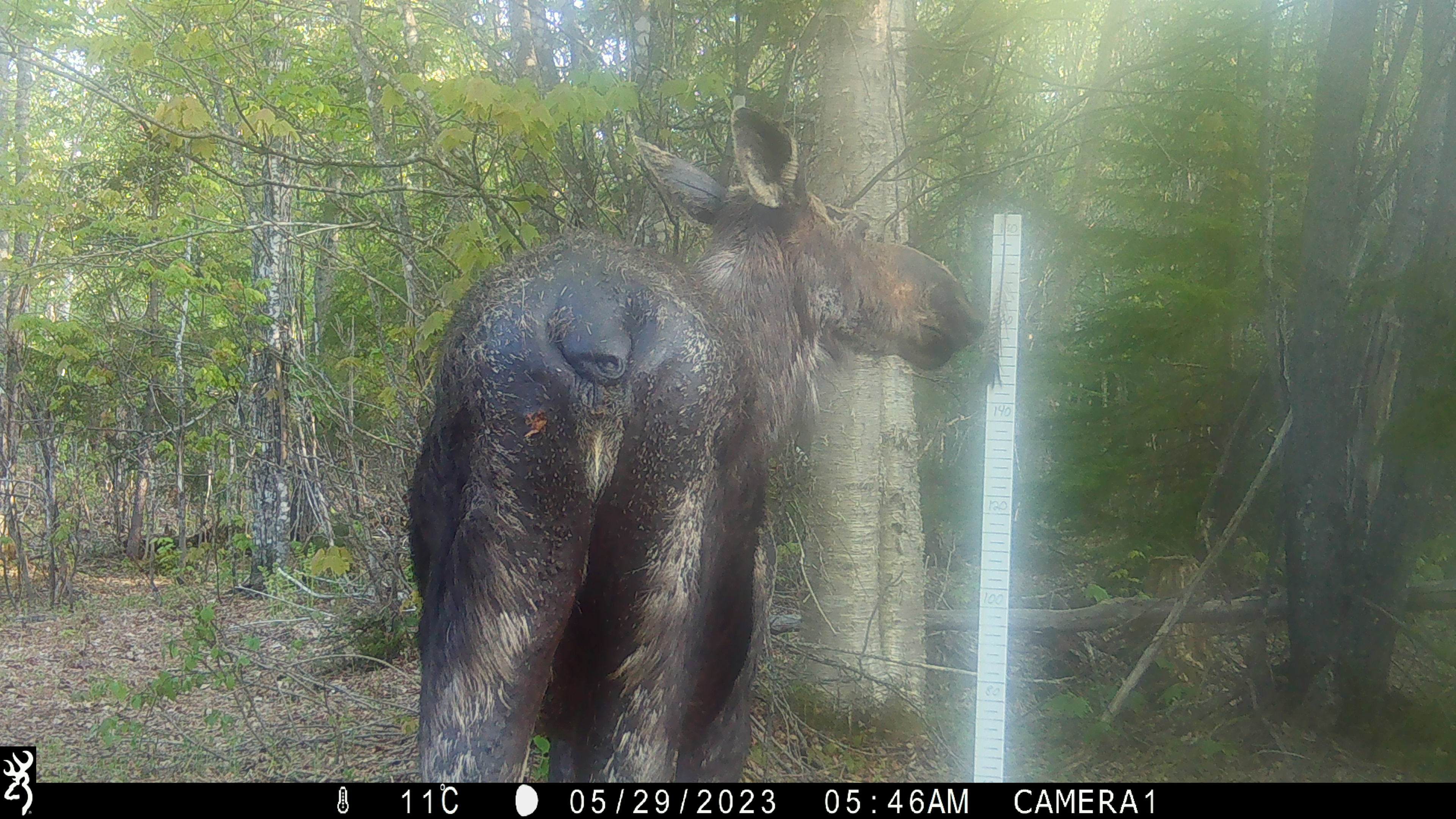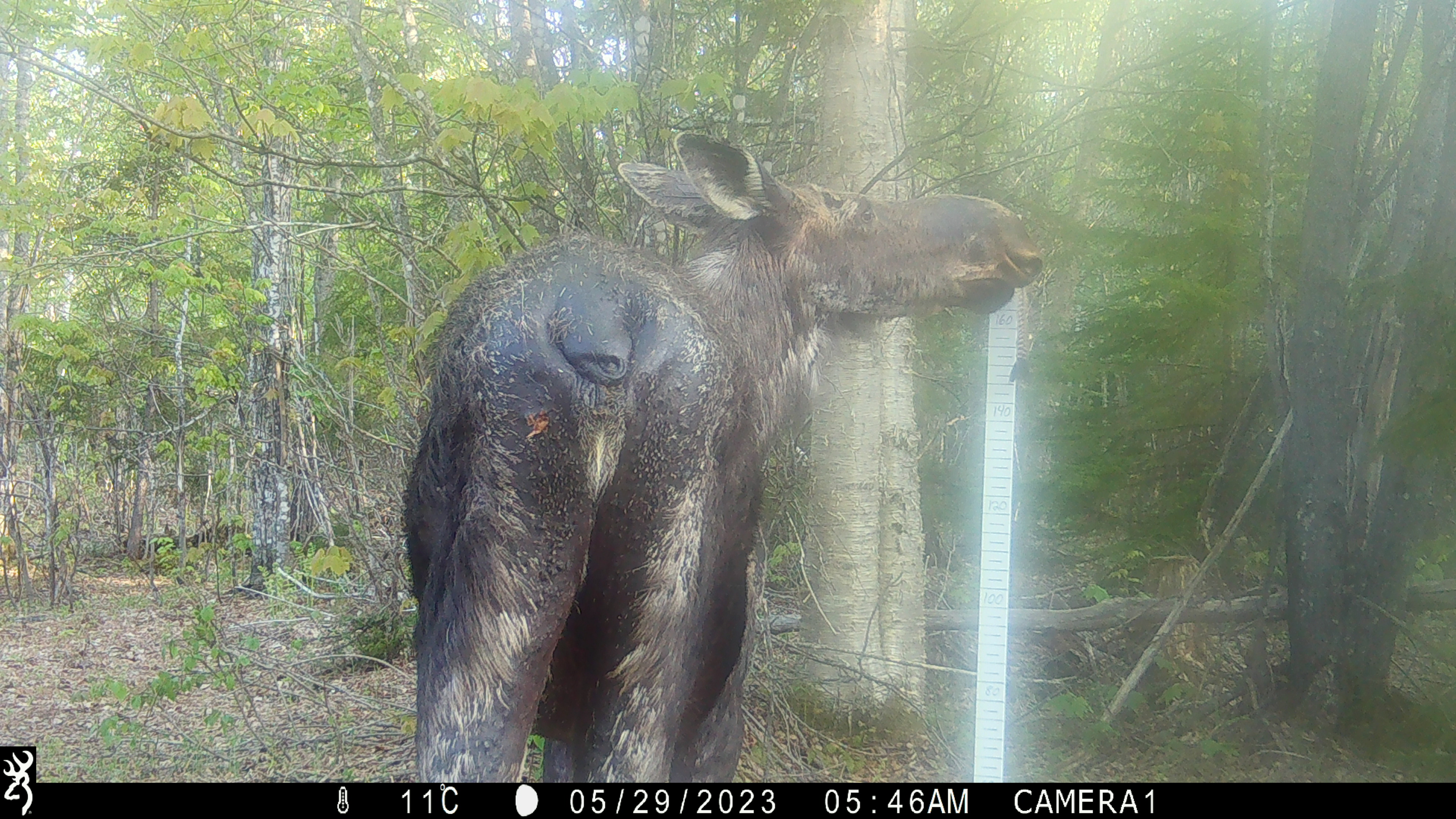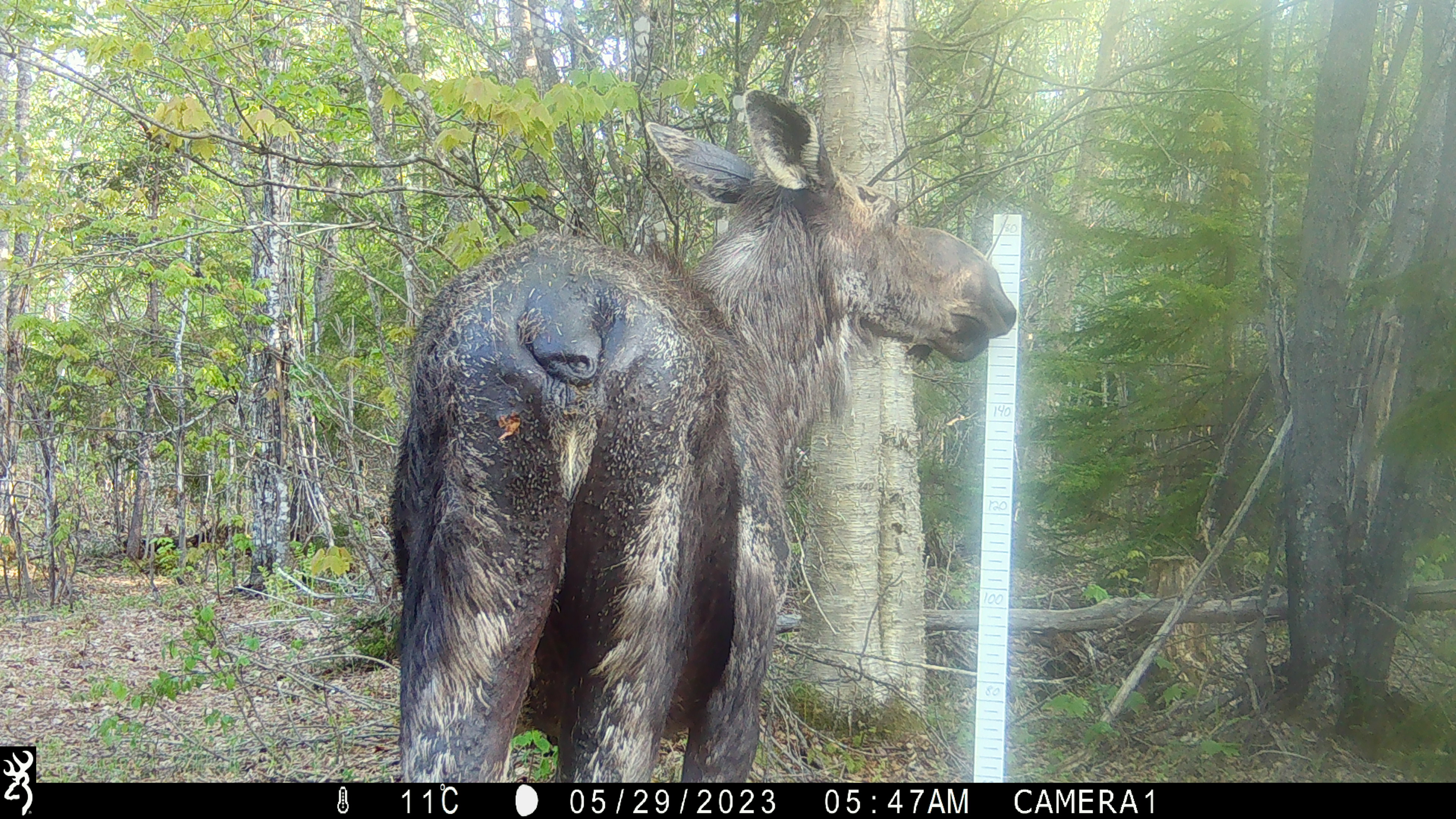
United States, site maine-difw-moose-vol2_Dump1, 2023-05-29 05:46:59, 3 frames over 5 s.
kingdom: Animalia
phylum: Chordata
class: Mammalia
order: Artiodactyla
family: Cervidae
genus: Alces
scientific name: Alces alces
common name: moose